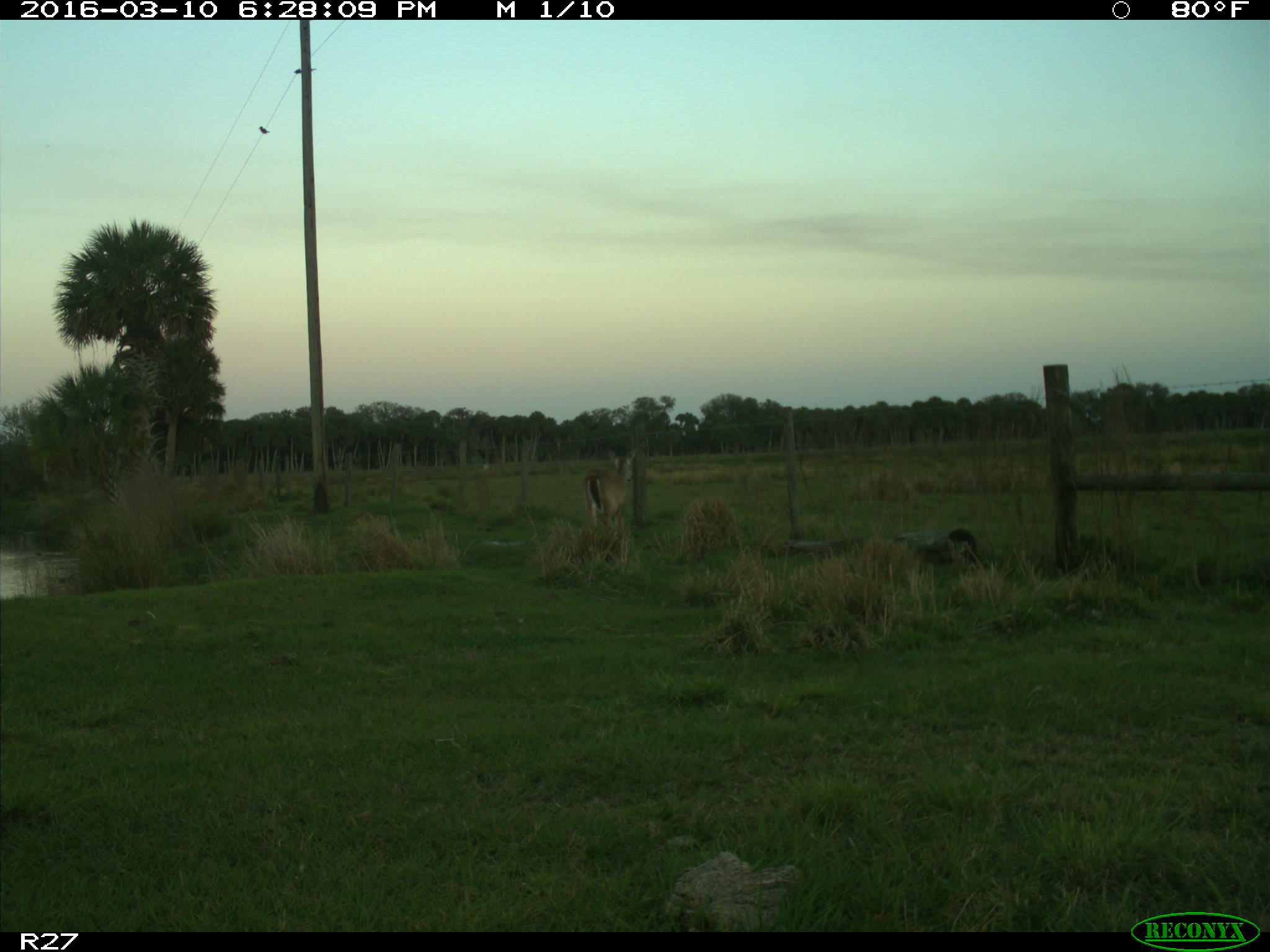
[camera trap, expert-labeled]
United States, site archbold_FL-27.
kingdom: Animalia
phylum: Chordata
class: Mammalia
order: Artiodactyla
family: Cervidae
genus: Odocoileus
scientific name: Odocoileus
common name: deer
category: unidentified deer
Unidentified deer (deer) (Odocoileus).